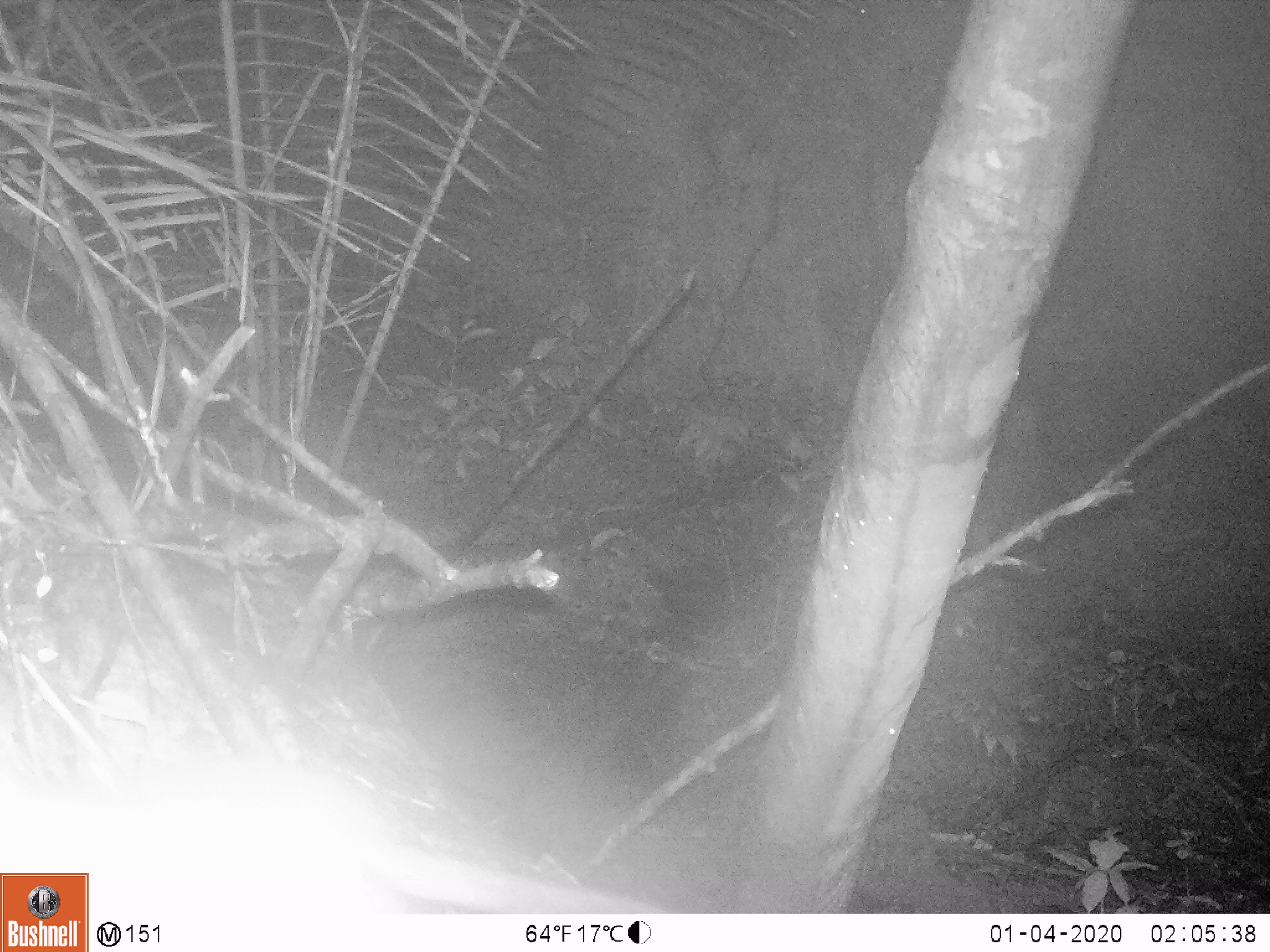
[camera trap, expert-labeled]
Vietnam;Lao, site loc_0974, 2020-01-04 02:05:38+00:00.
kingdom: Animalia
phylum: Chordata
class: Mammalia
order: Rodentia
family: Muridae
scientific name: Muridae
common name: old-world mice and rats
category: unidentified murid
Unidentified murid (old-world mice and rats) (Muridae). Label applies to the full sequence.